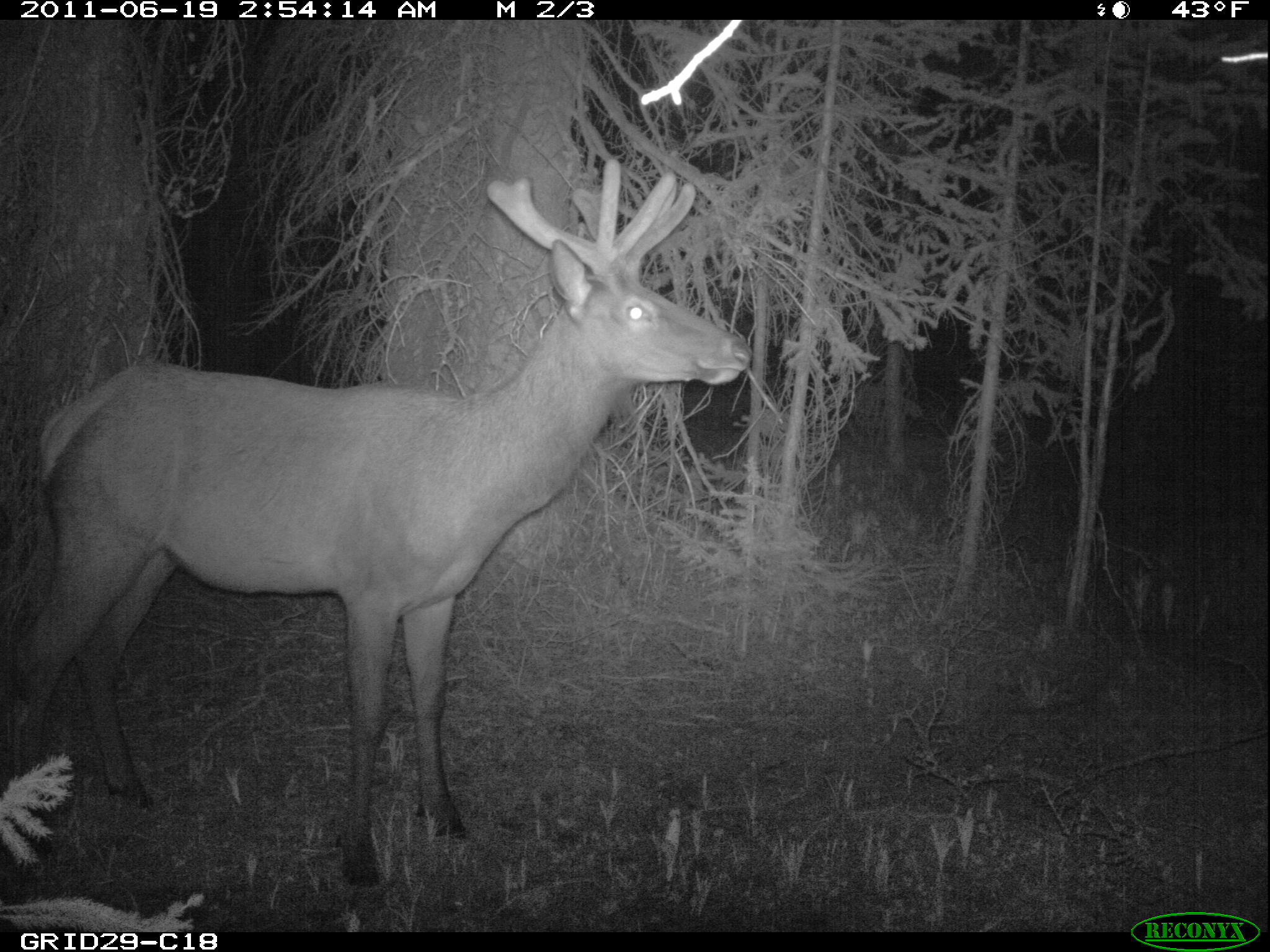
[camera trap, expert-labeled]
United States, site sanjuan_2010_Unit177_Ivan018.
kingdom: Animalia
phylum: Chordata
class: Mammalia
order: Artiodactyla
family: Cervidae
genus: Cervus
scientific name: Cervus elaphus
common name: red deer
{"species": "Cervus elaphus (red deer)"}